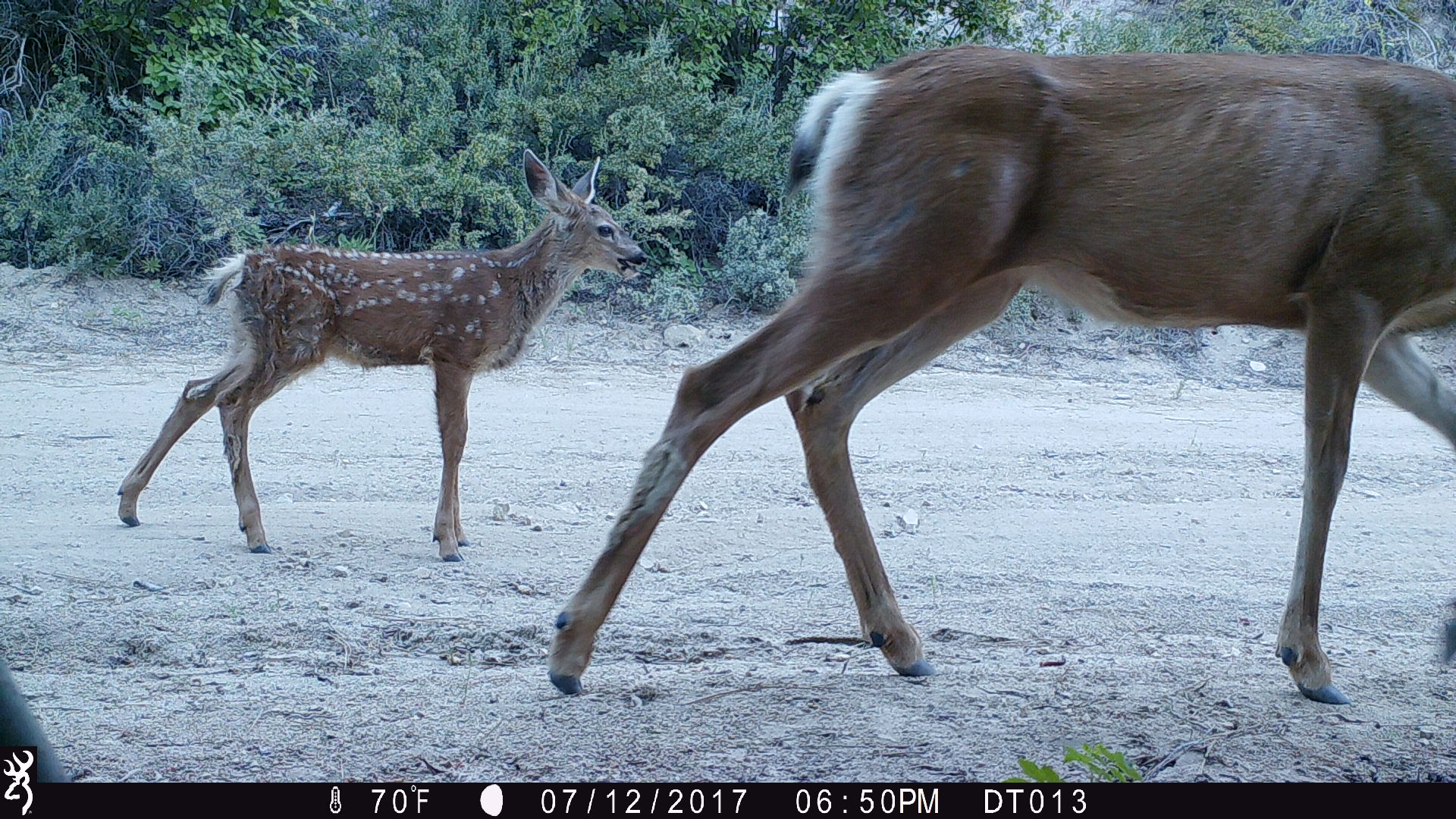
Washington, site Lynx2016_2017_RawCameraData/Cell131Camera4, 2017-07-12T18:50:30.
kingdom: Animalia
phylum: Chordata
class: Mammalia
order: Artiodactyla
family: Cervidae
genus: Odocoileus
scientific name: Odocoileus hemionus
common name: mule deer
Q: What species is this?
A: Odocoileus hemionus (mule deer).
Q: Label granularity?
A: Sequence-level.